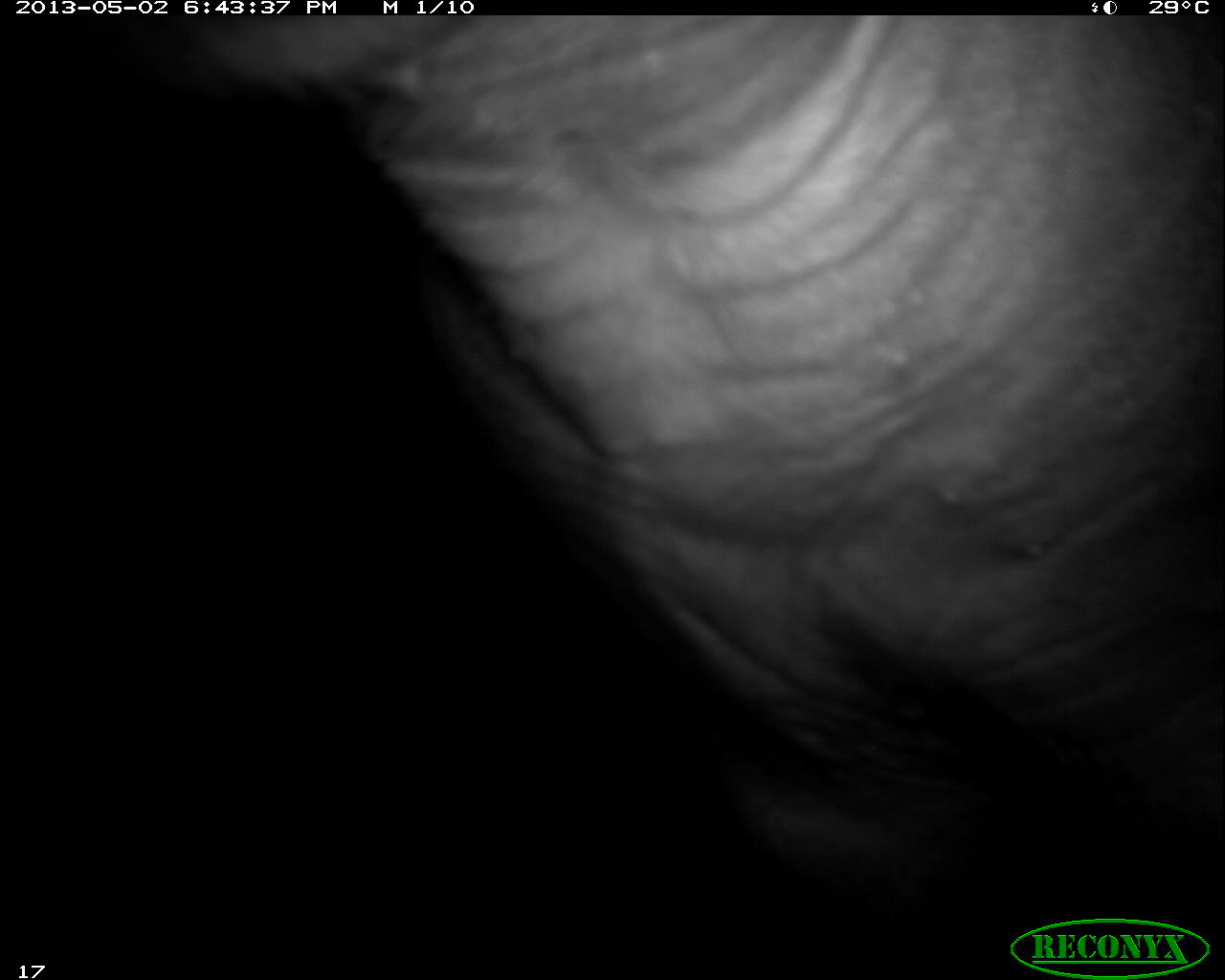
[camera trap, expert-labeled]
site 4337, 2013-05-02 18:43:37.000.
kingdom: Animalia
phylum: Chordata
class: Mammalia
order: Perissodactyla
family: Tapiridae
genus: Tapirus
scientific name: Tapirus bairdii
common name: baird's tapir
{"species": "Tapirus bairdii (baird's tapir)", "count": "1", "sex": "female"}